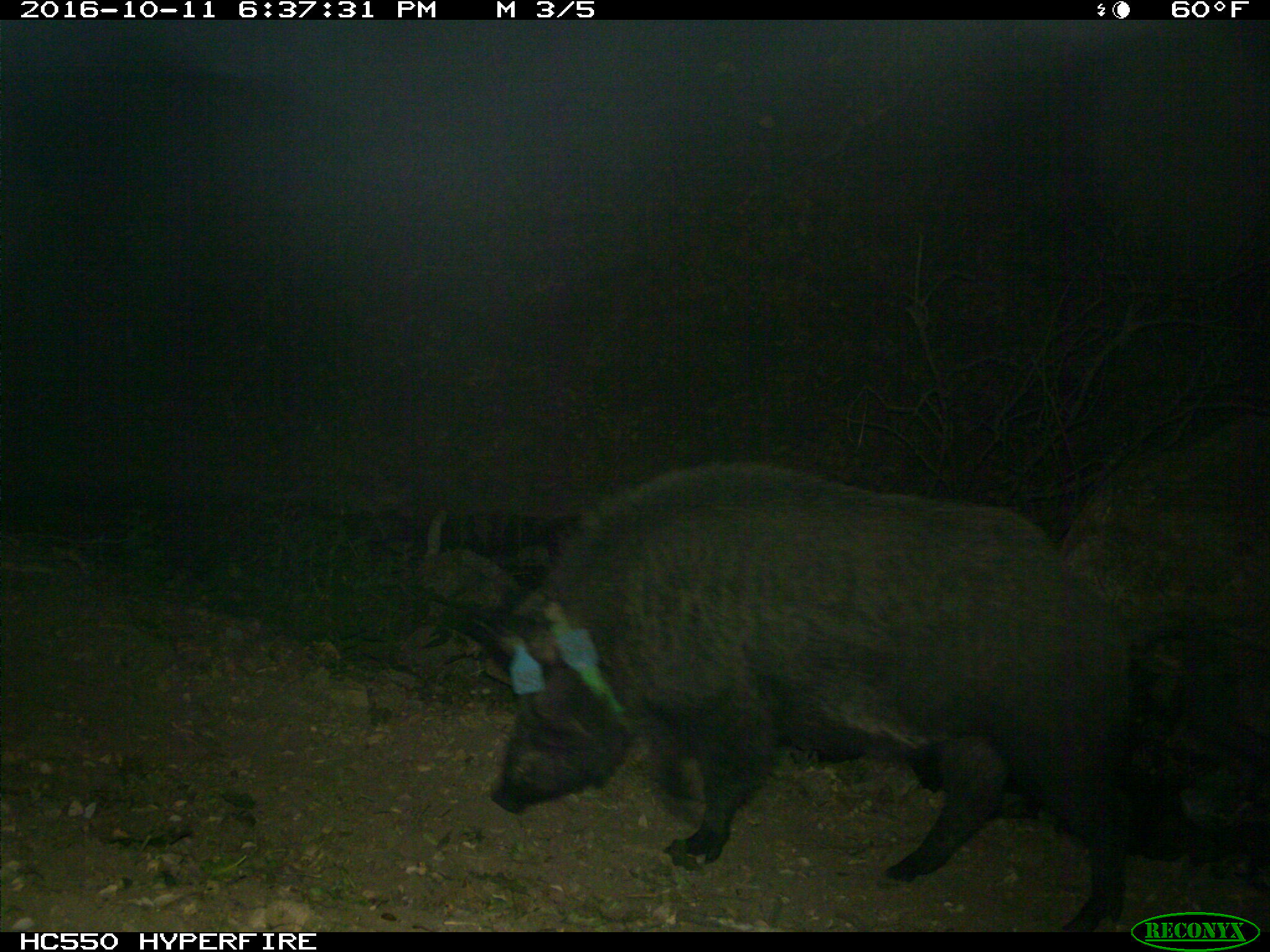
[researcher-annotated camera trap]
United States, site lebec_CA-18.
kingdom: Animalia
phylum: Chordata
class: Mammalia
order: Artiodactyla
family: Suidae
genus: Sus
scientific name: Sus scrofa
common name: wild boar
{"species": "Sus scrofa (wild boar)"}